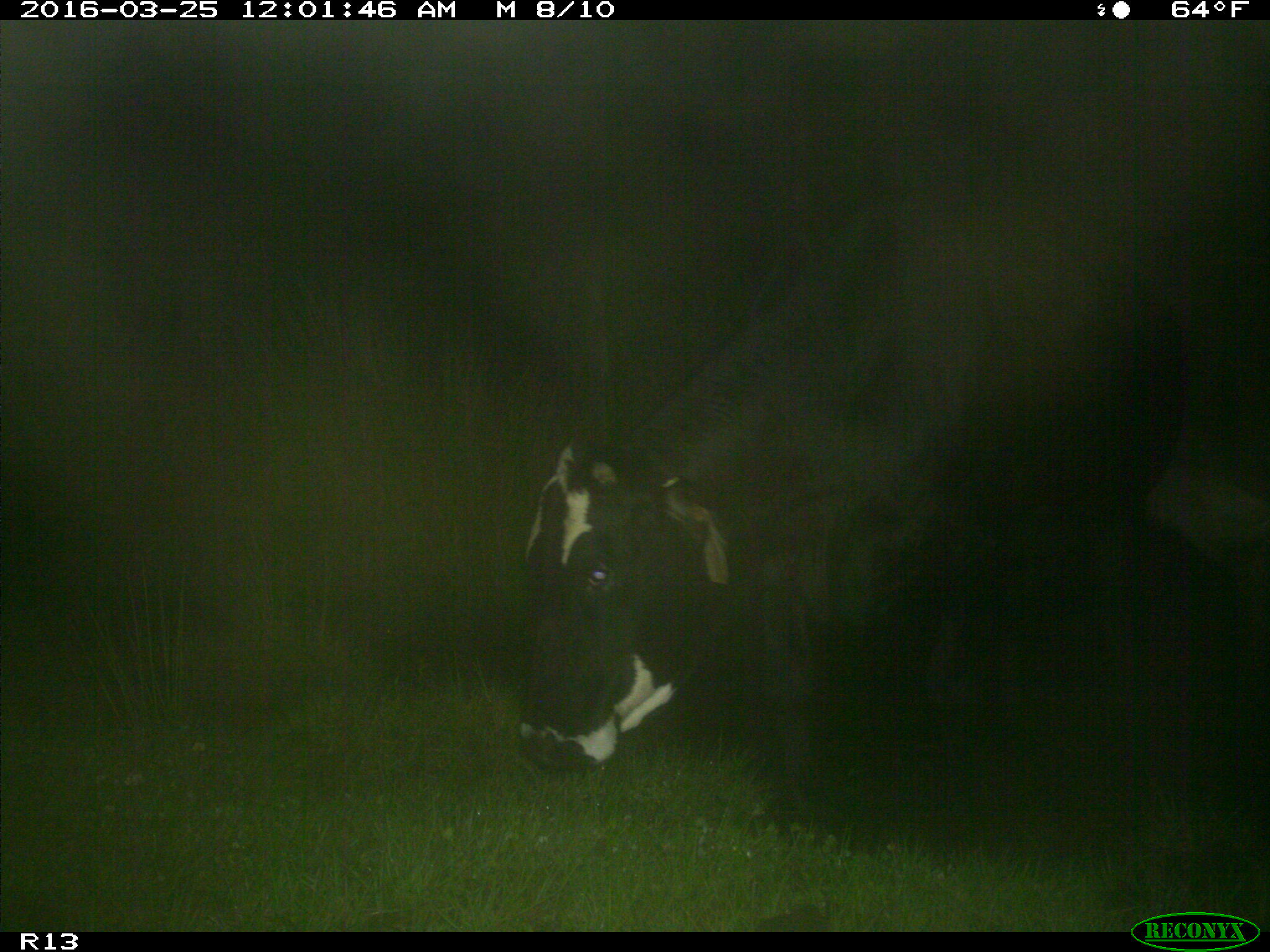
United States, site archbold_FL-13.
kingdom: Animalia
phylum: Chordata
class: Mammalia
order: Artiodactyla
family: Bovidae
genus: Bos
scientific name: Bos taurus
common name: domestic cow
Bos taurus (domestic cow).